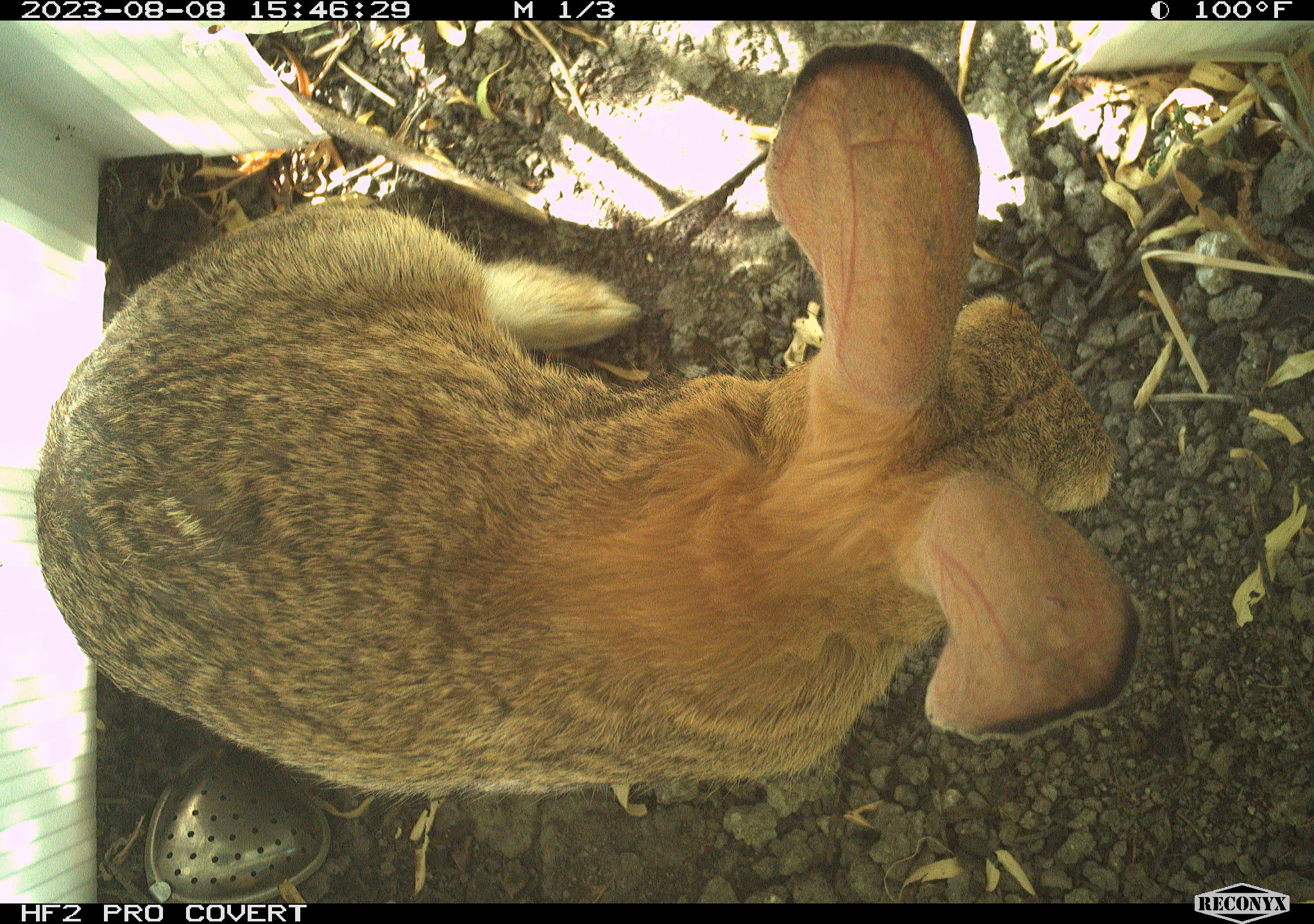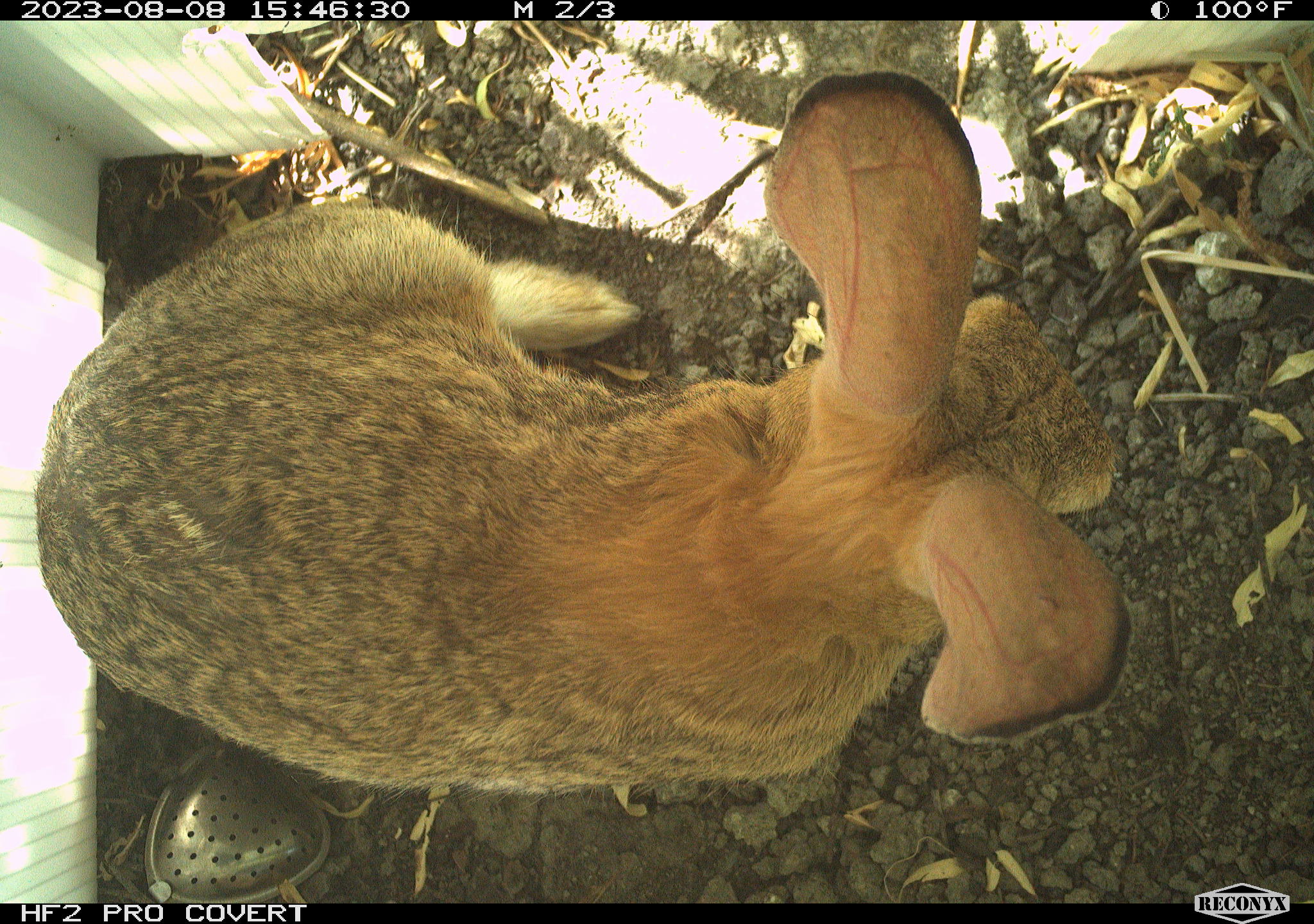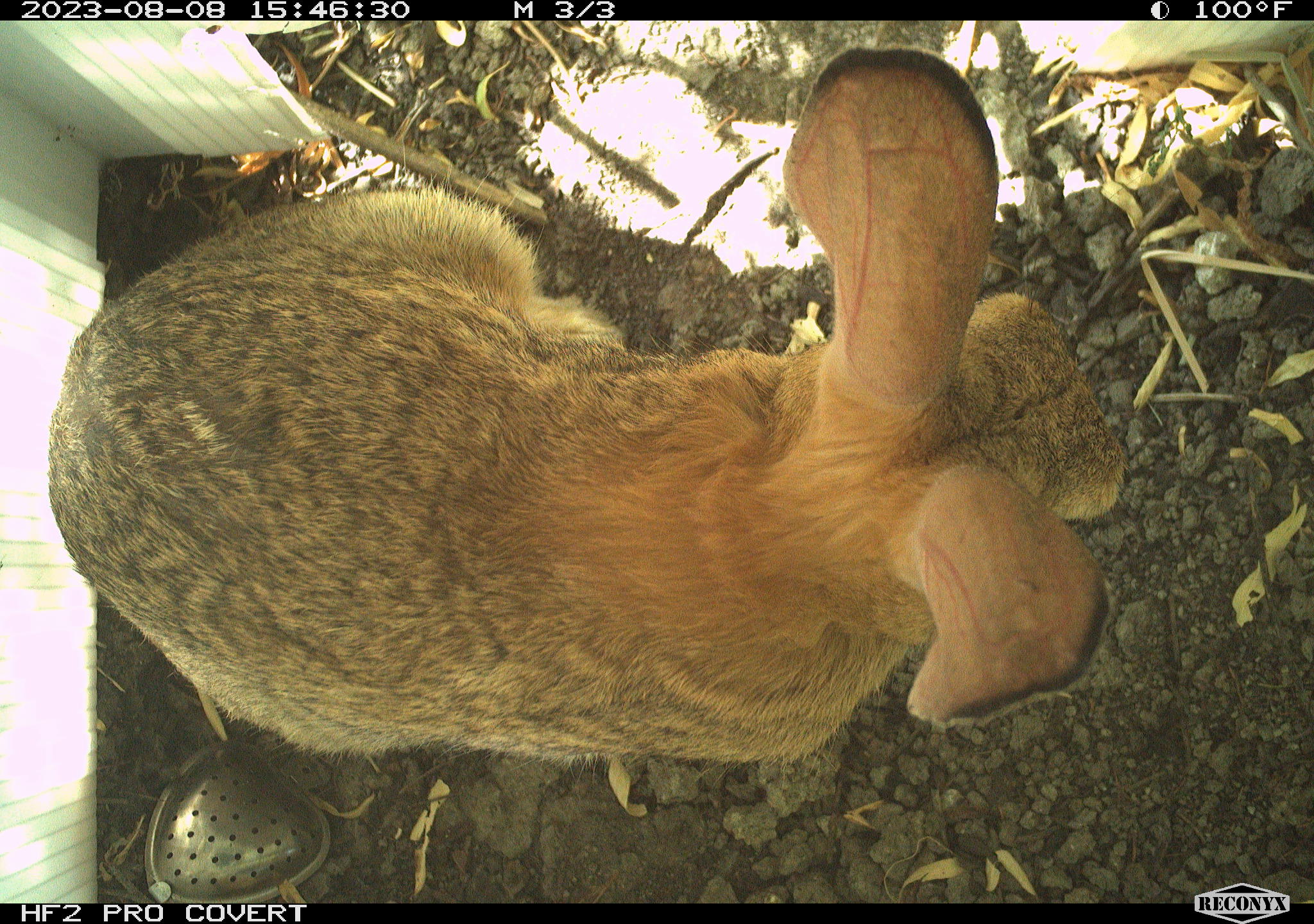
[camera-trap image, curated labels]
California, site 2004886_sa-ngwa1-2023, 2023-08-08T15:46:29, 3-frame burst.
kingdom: Animalia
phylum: Chordata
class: Mammalia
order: Lagomorpha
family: Leporidae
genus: Sylvilagus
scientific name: Sylvilagus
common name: cottontail rabbits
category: sylvilagus species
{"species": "sylvilagus species (cottontail rabbits) (Sylvilagus)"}